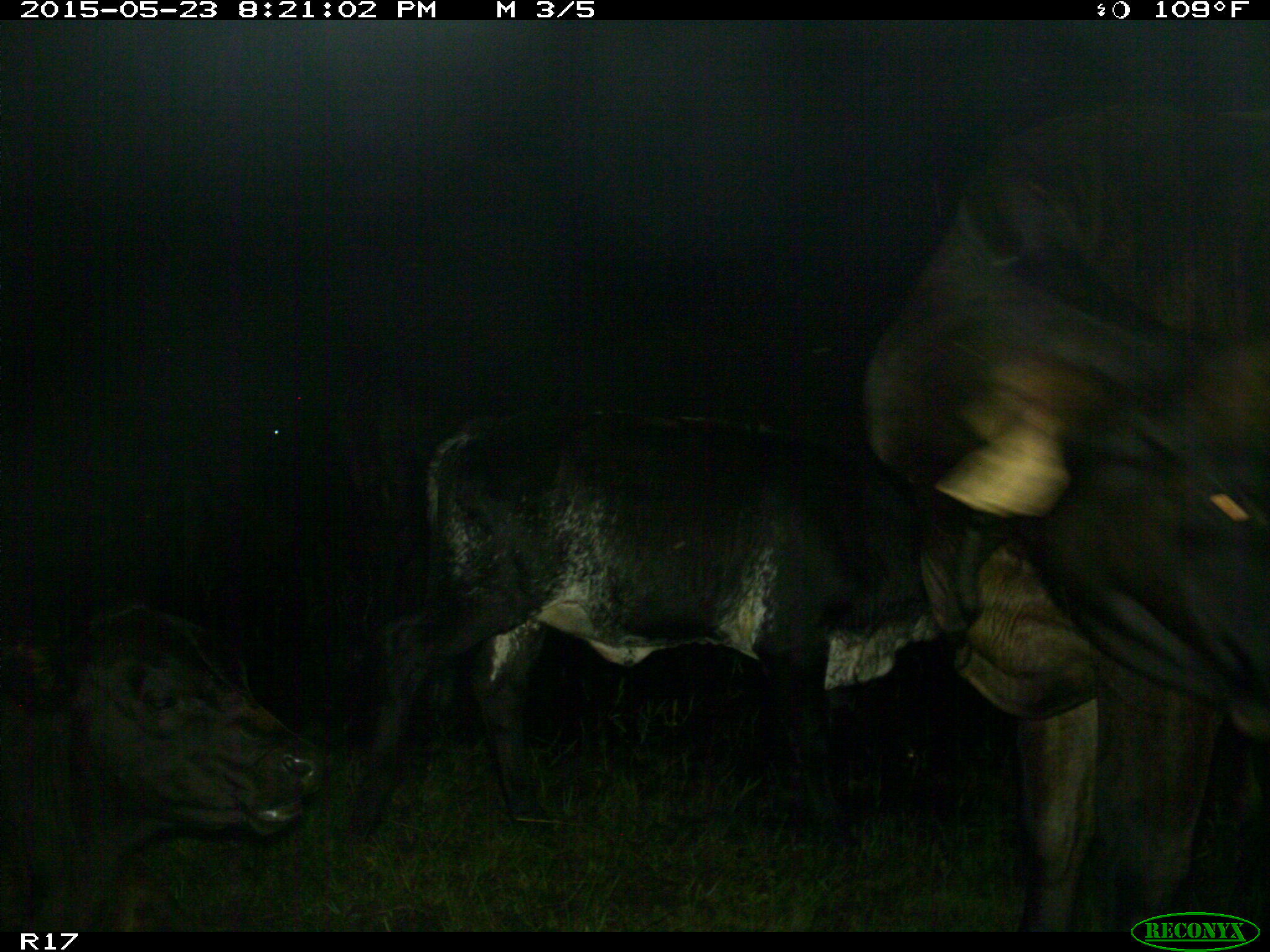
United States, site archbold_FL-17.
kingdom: Animalia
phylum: Chordata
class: Mammalia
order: Artiodactyla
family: Bovidae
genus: Bos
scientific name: Bos taurus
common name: domestic cow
Bos taurus (domestic cow).